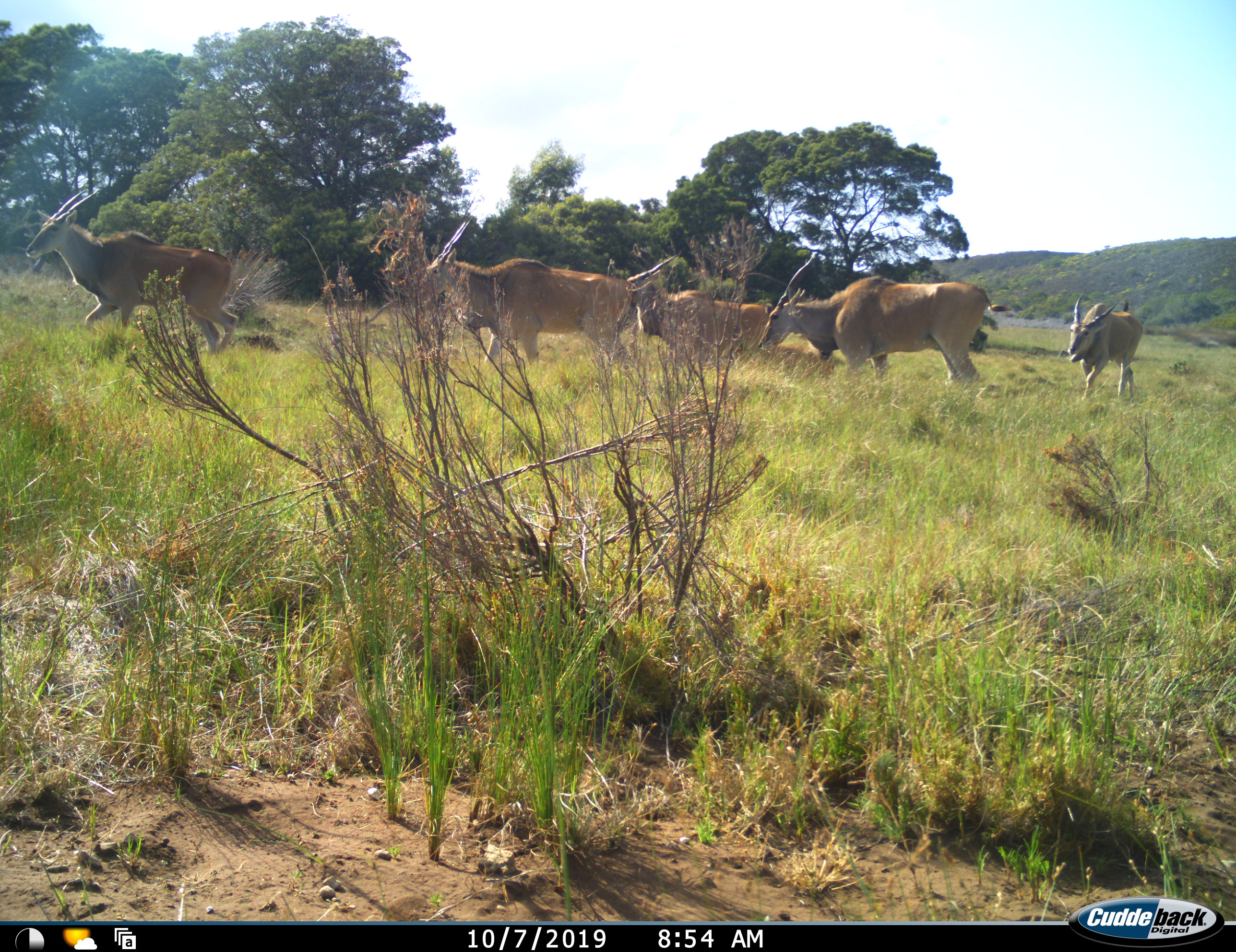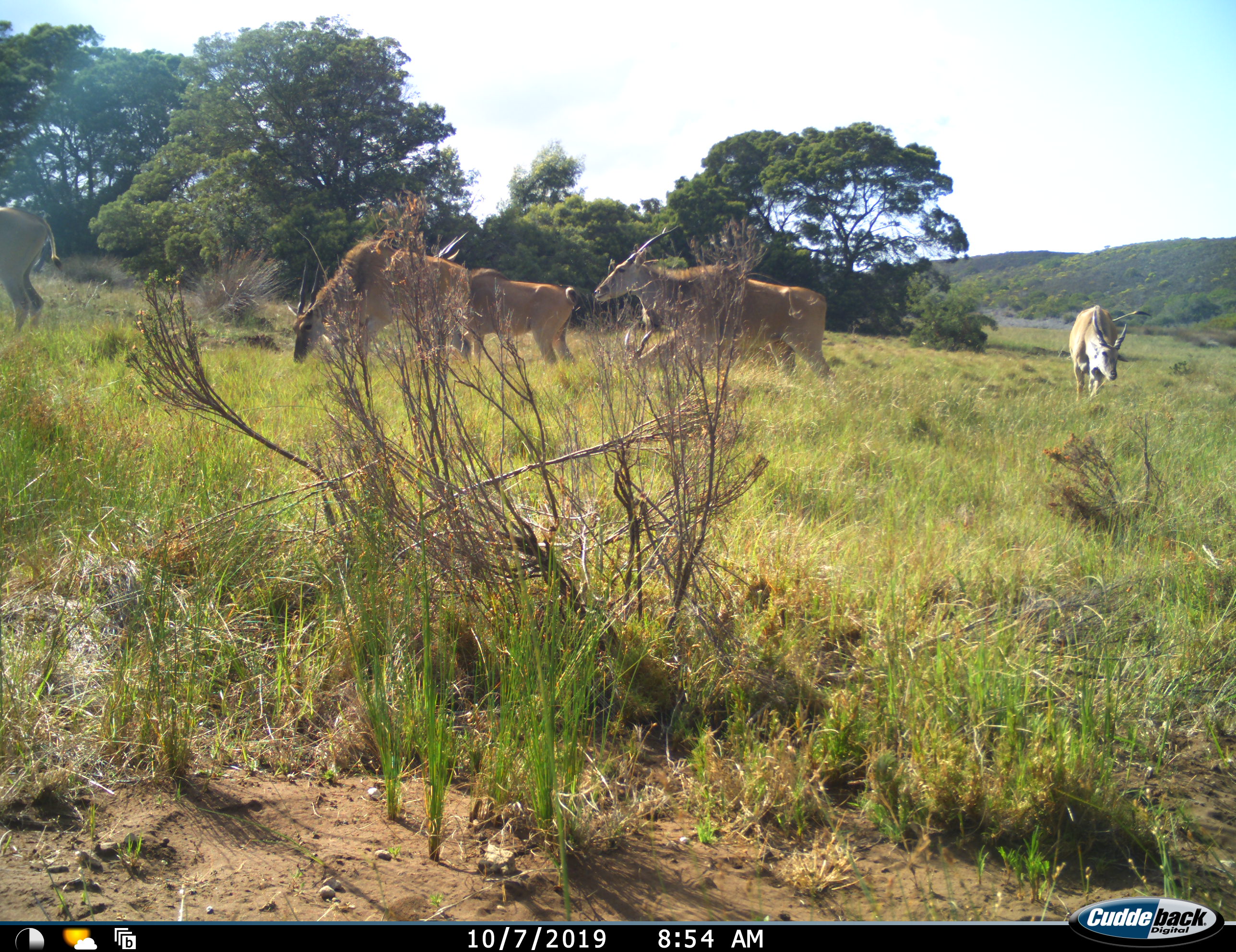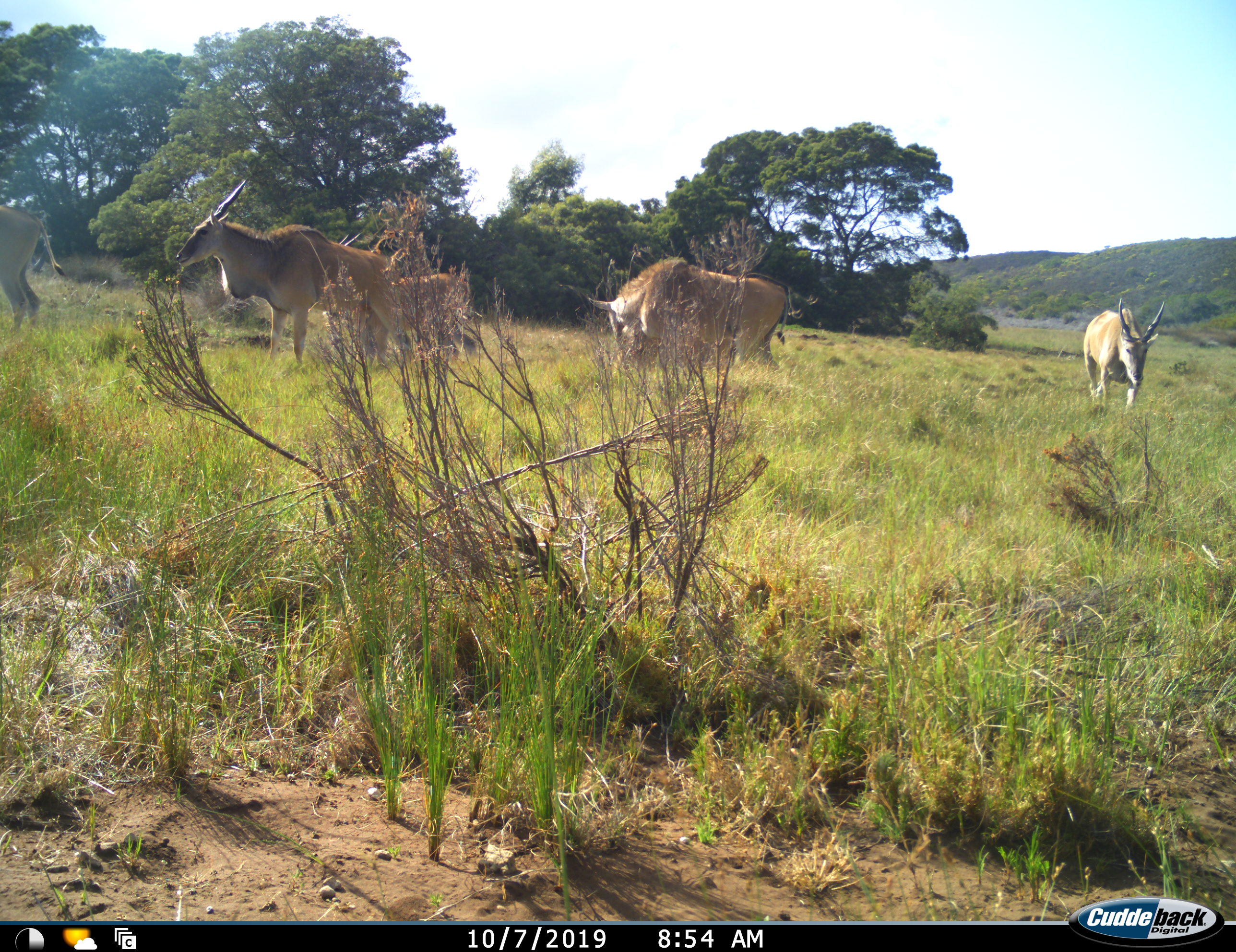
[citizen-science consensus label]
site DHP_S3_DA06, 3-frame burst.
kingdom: Animalia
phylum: Chordata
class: Mammalia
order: Artiodactyla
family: Bovidae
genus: Tragelaphus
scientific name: Tragelaphus oryx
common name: eland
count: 6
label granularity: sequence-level